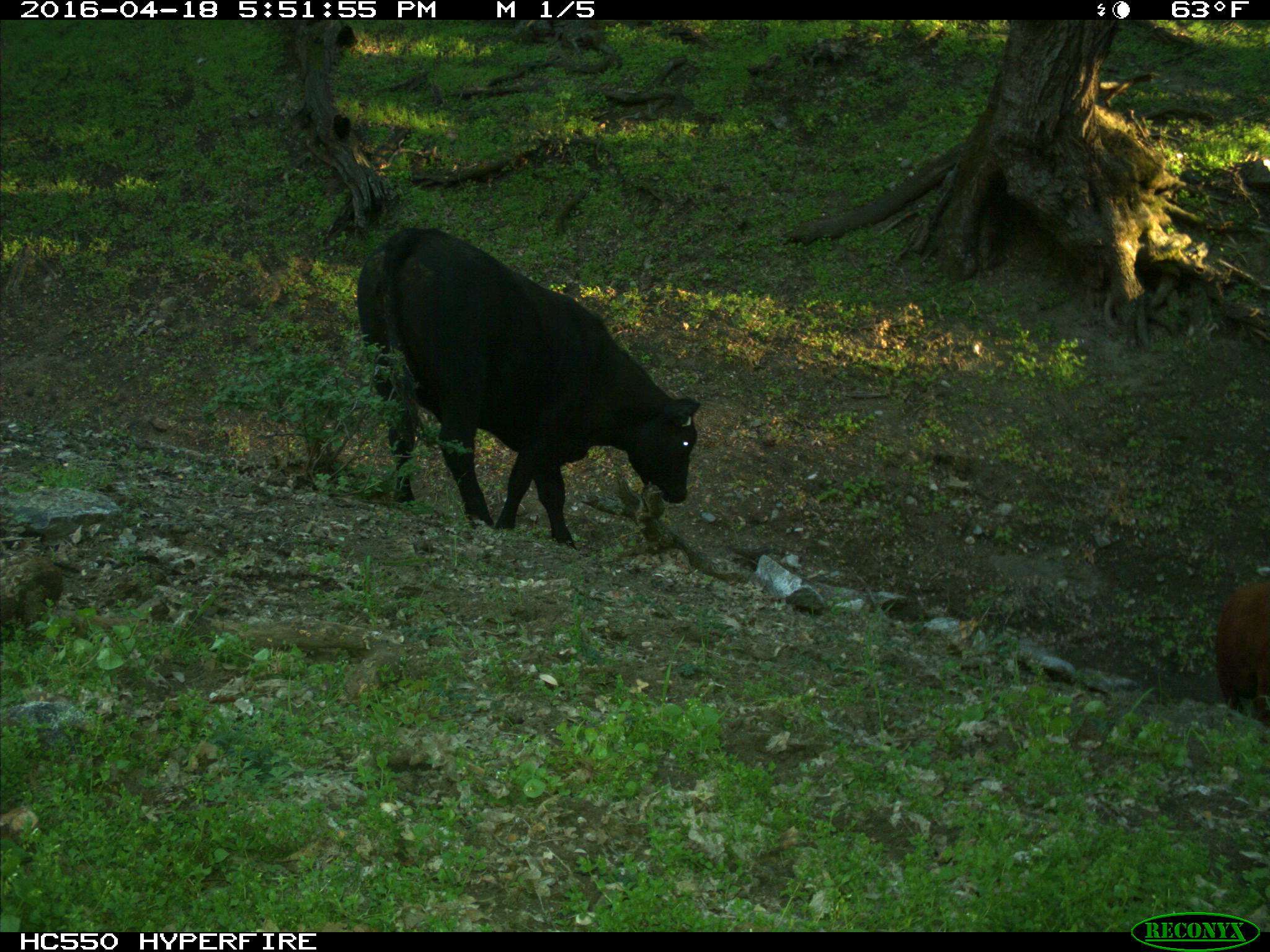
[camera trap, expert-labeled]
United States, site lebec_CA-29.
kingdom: Animalia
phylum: Chordata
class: Mammalia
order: Artiodactyla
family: Bovidae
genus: Bos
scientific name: Bos taurus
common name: domestic cow